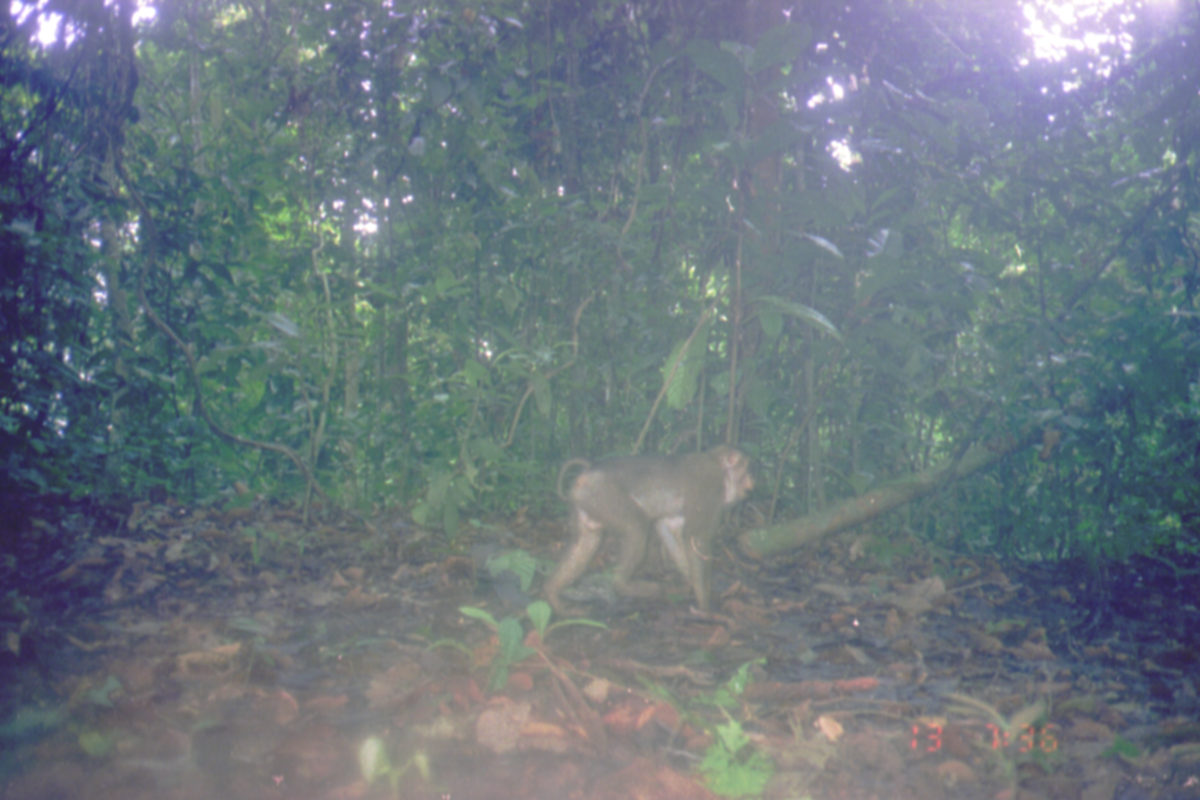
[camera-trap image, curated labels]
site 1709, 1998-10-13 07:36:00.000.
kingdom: Animalia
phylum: Chordata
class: Mammalia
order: Primates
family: Cercopithecidae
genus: Macaca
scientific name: Macaca nemestrina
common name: southern pig-tailed macaque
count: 1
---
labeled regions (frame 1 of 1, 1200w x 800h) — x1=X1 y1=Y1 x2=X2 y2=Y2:
macaca nemestrina: x1=541 y1=441 x2=756 y2=618